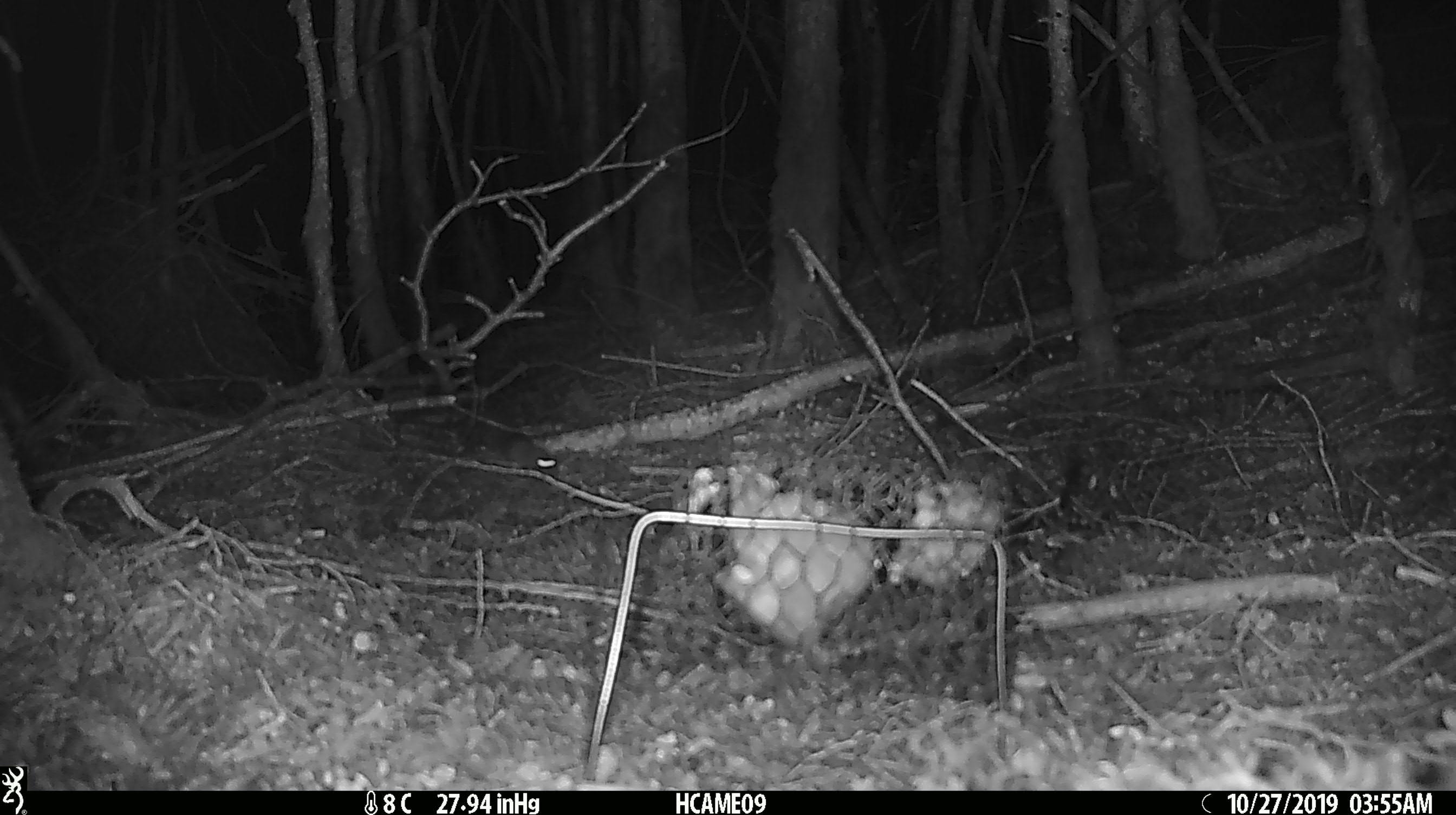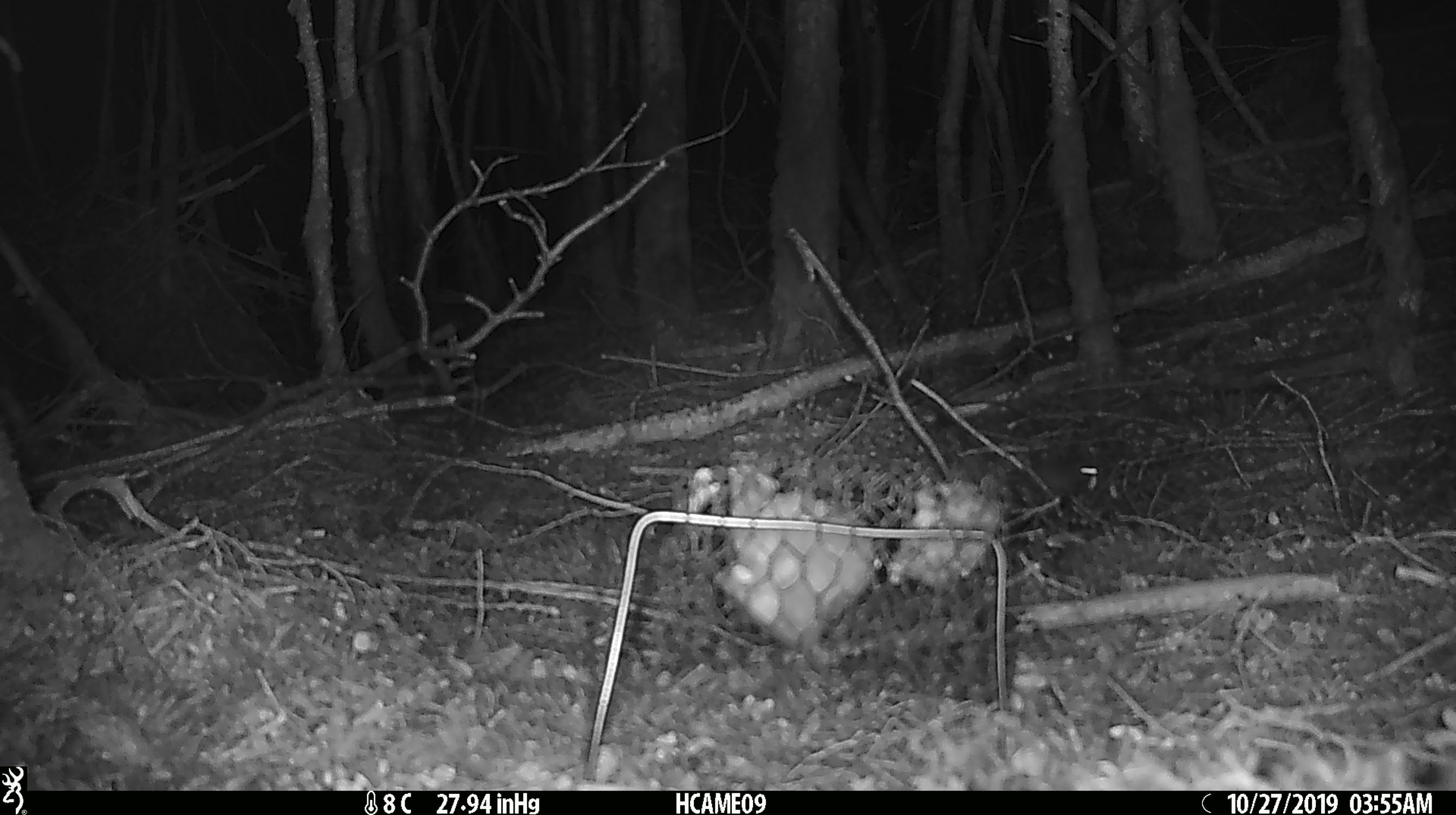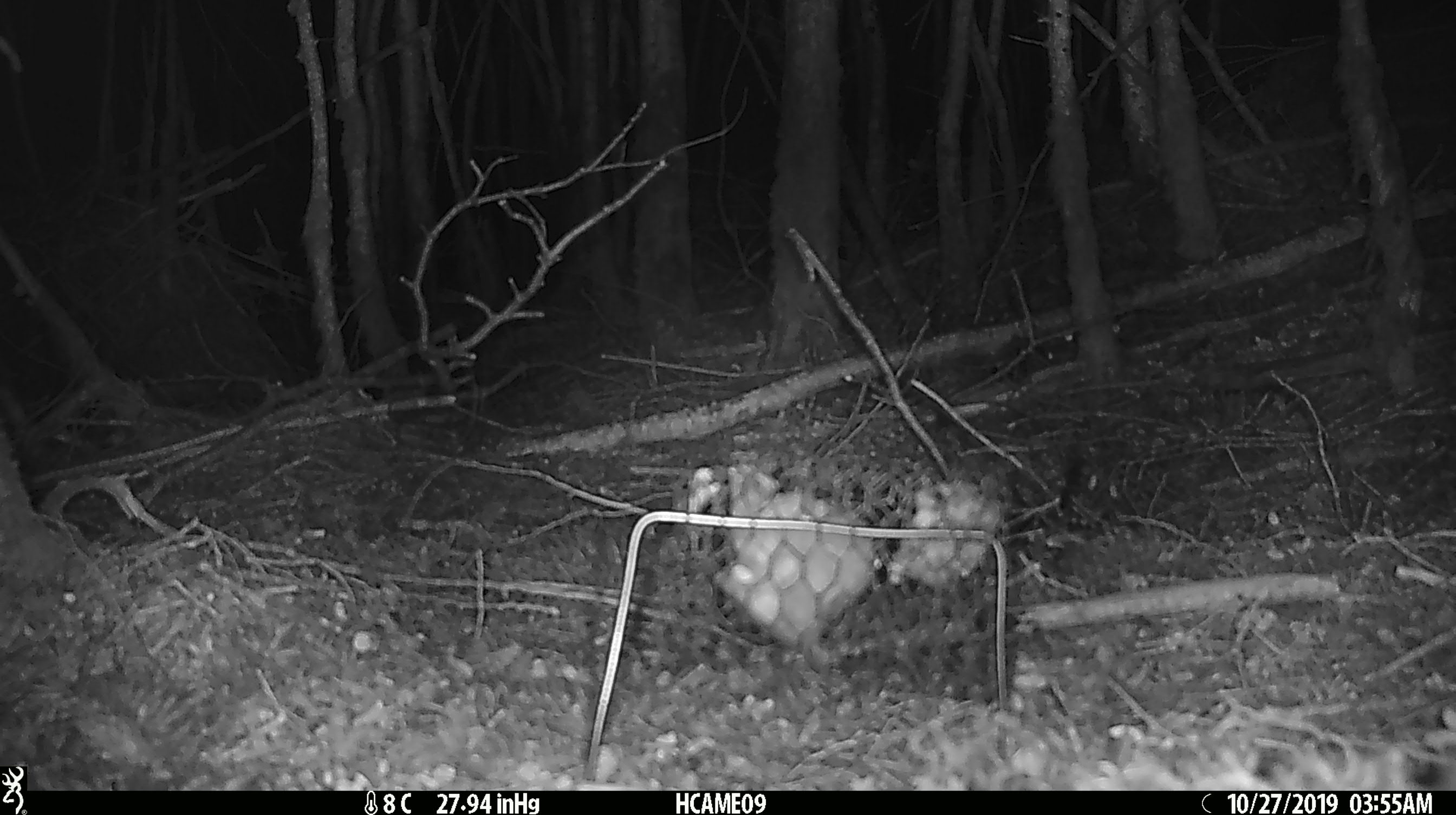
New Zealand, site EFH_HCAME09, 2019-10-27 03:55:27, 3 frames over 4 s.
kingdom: Animalia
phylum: Chordata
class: Mammalia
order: Rodentia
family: Muridae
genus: Mus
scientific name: Mus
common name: mouse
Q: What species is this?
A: Mouse (Mus).